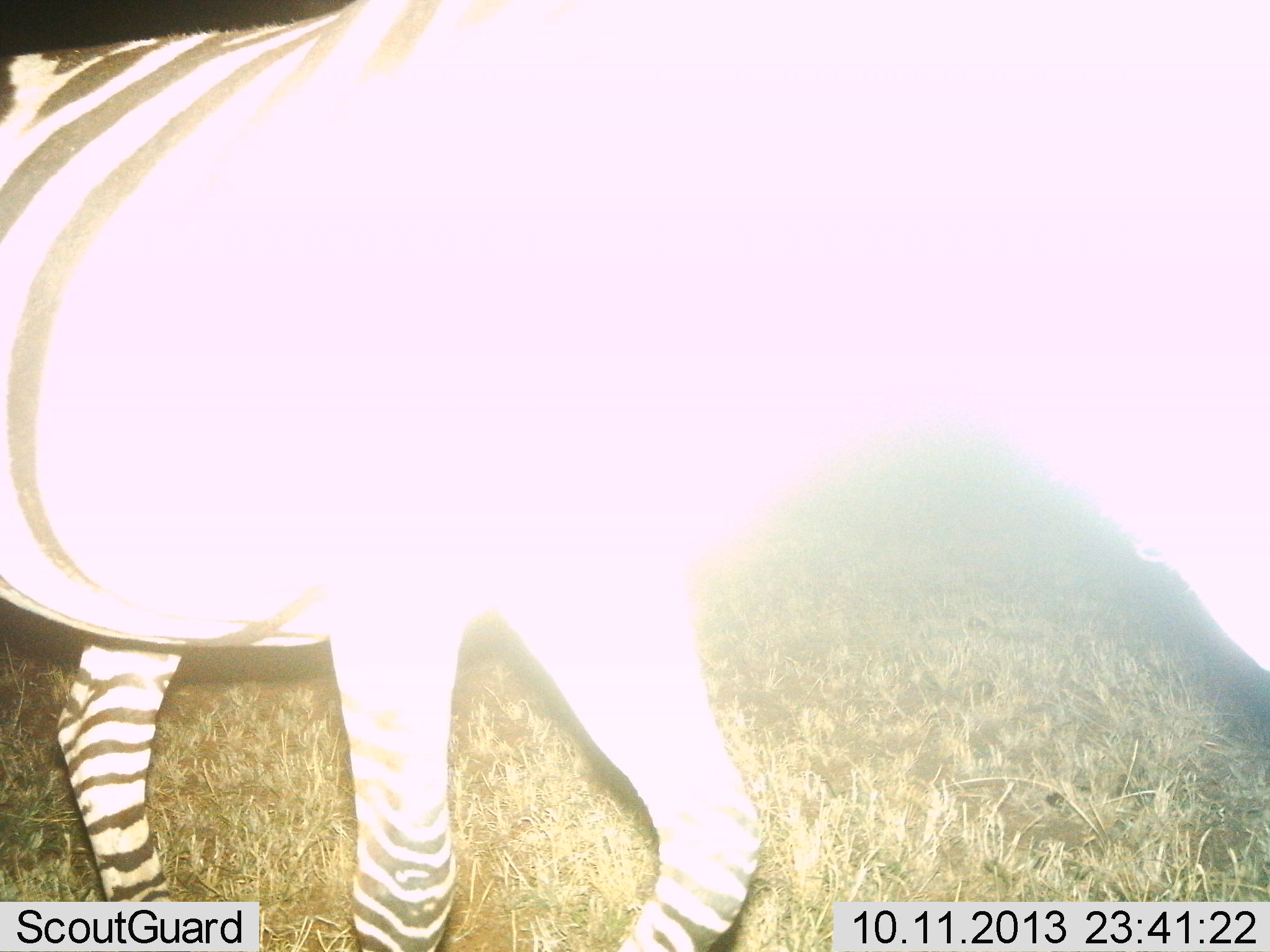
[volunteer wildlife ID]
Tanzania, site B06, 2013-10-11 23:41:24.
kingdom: Animalia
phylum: Chordata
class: Mammalia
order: Perissodactyla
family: Equidae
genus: Equus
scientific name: Equus quagga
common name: plains zebra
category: zebra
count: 1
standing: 70%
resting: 0%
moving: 40%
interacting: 0%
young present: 0%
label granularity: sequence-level